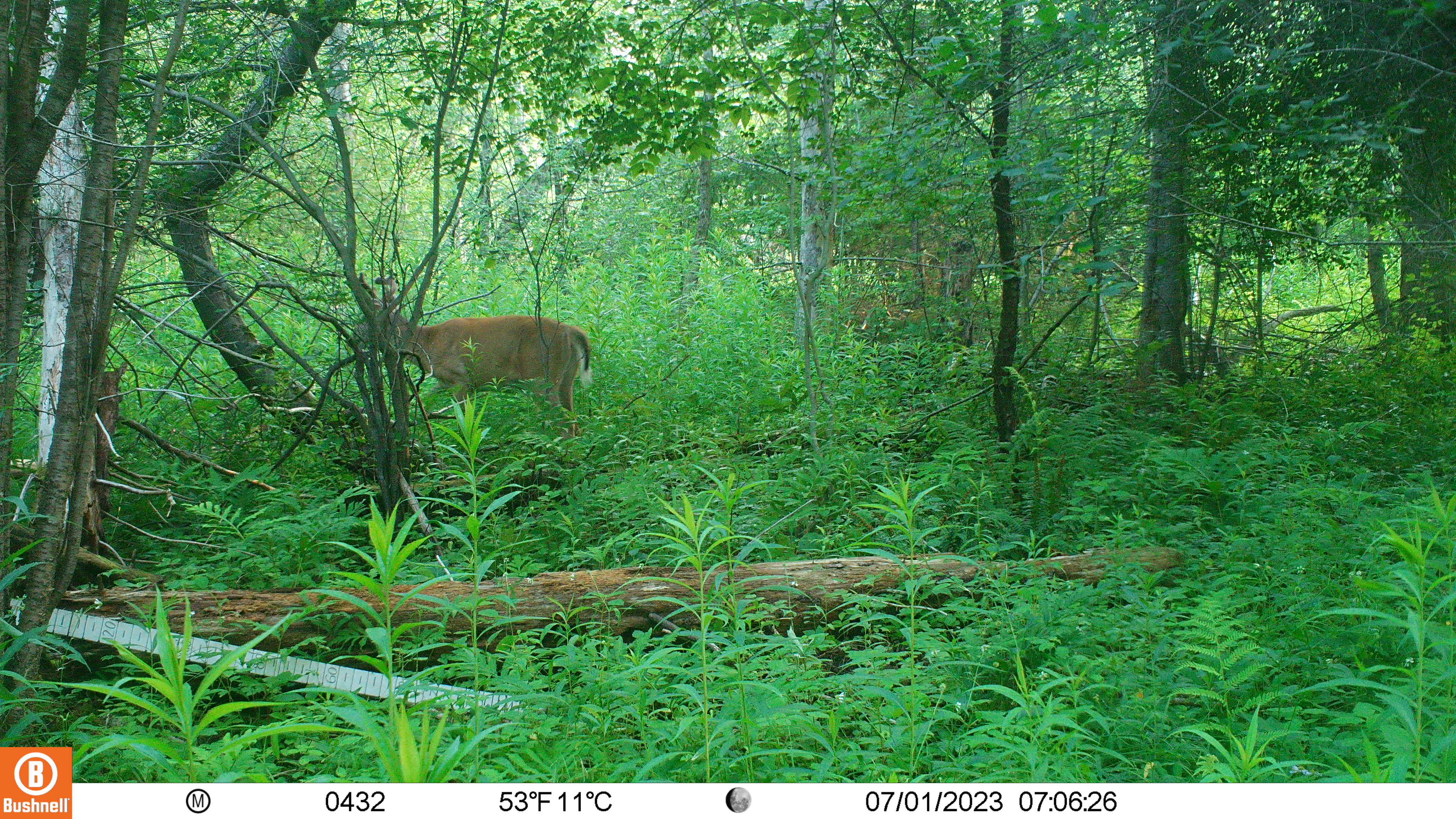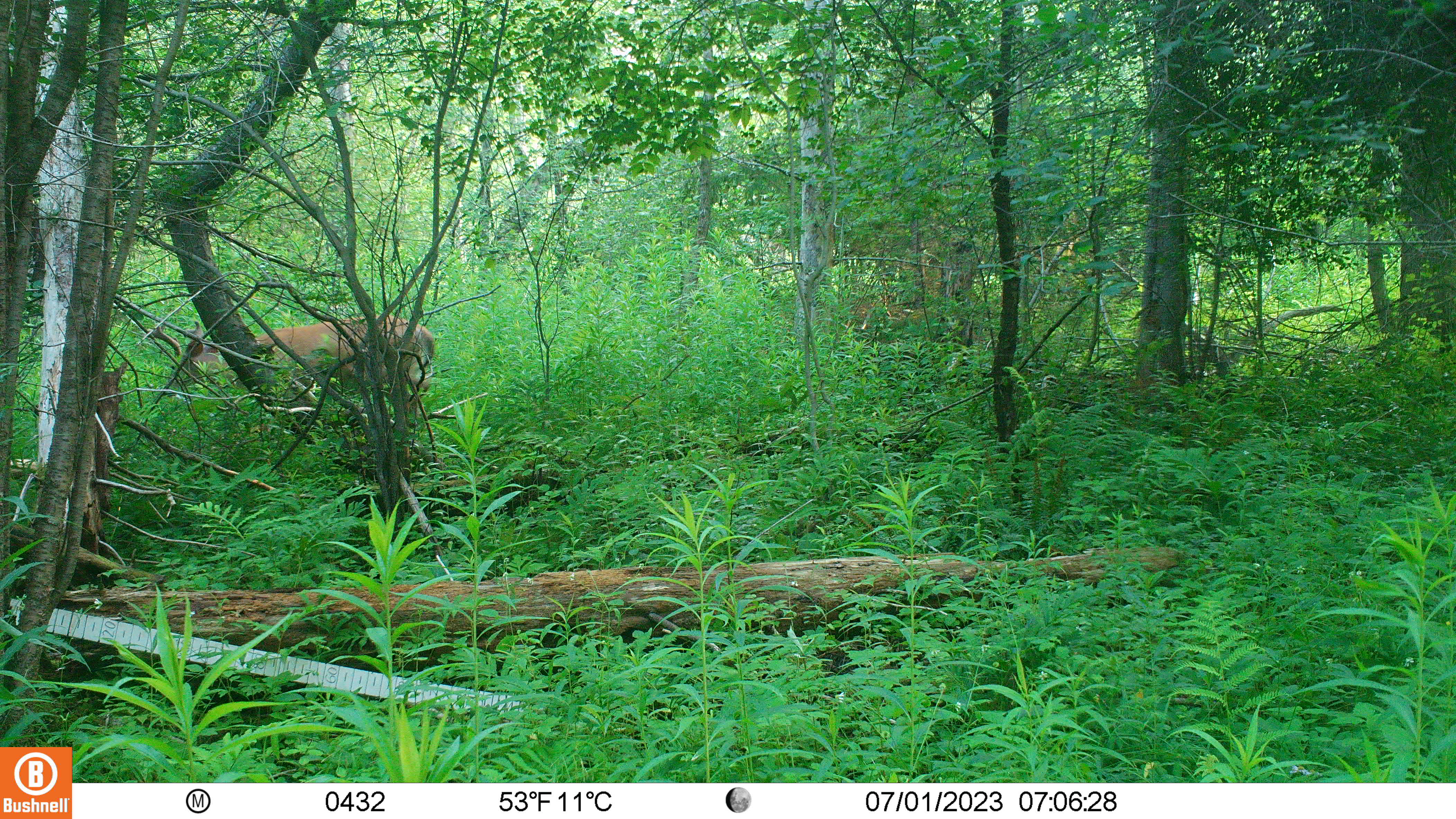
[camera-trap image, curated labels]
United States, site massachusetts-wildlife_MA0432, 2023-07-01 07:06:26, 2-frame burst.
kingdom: Animalia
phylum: Chordata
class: Mammalia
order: Artiodactyla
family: Cervidae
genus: Odocoileus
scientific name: Odocoileus virginianus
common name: white-tailed deer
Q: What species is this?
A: White-tailed deer (Odocoileus virginianus).